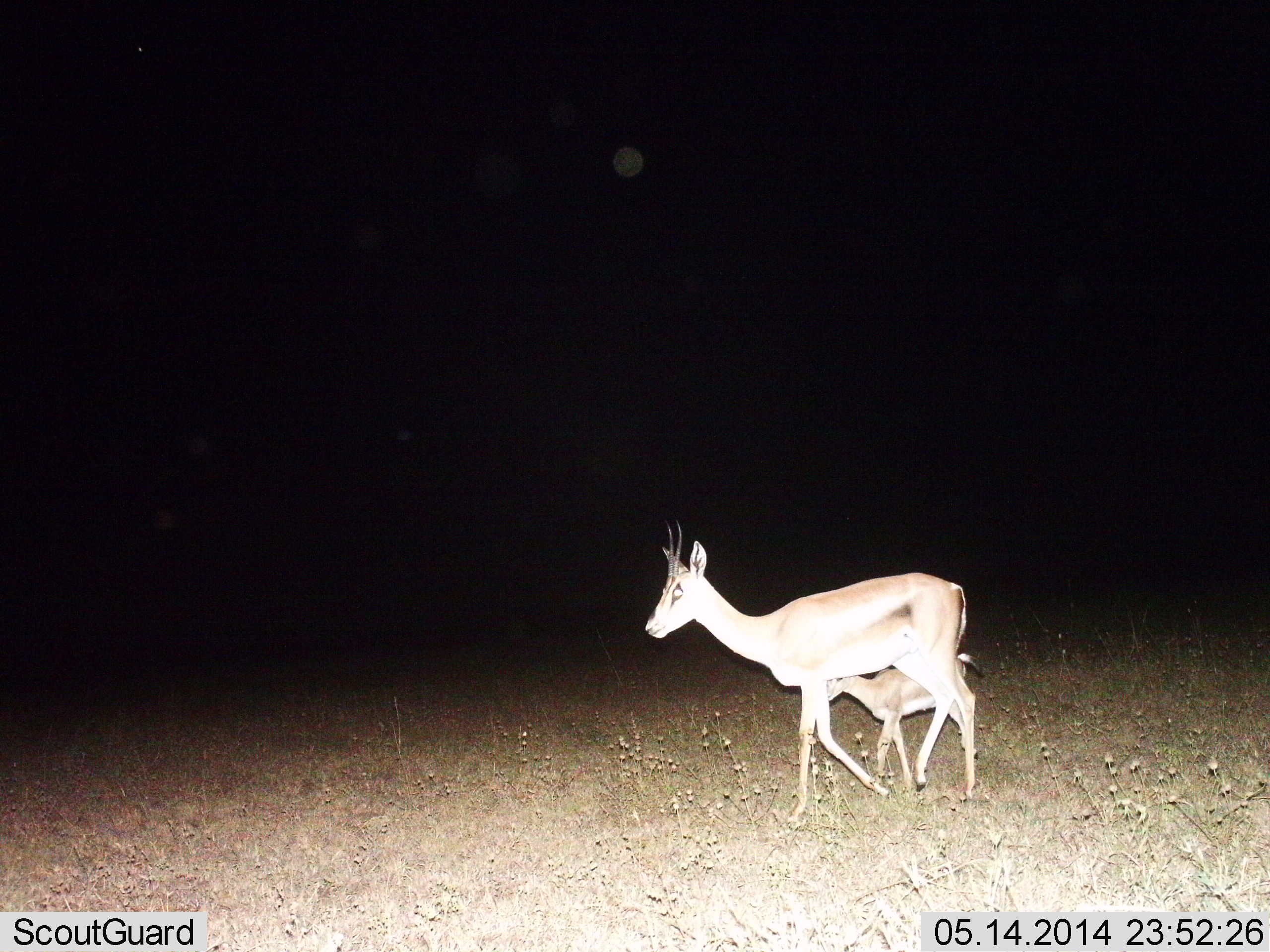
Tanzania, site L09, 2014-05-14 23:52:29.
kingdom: Animalia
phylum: Chordata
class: Mammalia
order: Artiodactyla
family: Bovidae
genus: Eudorcas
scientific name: Eudorcas thomsonii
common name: thomson's gazelle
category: gazellethomsons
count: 2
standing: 16%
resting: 0%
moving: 88%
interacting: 0%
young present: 88%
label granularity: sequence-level